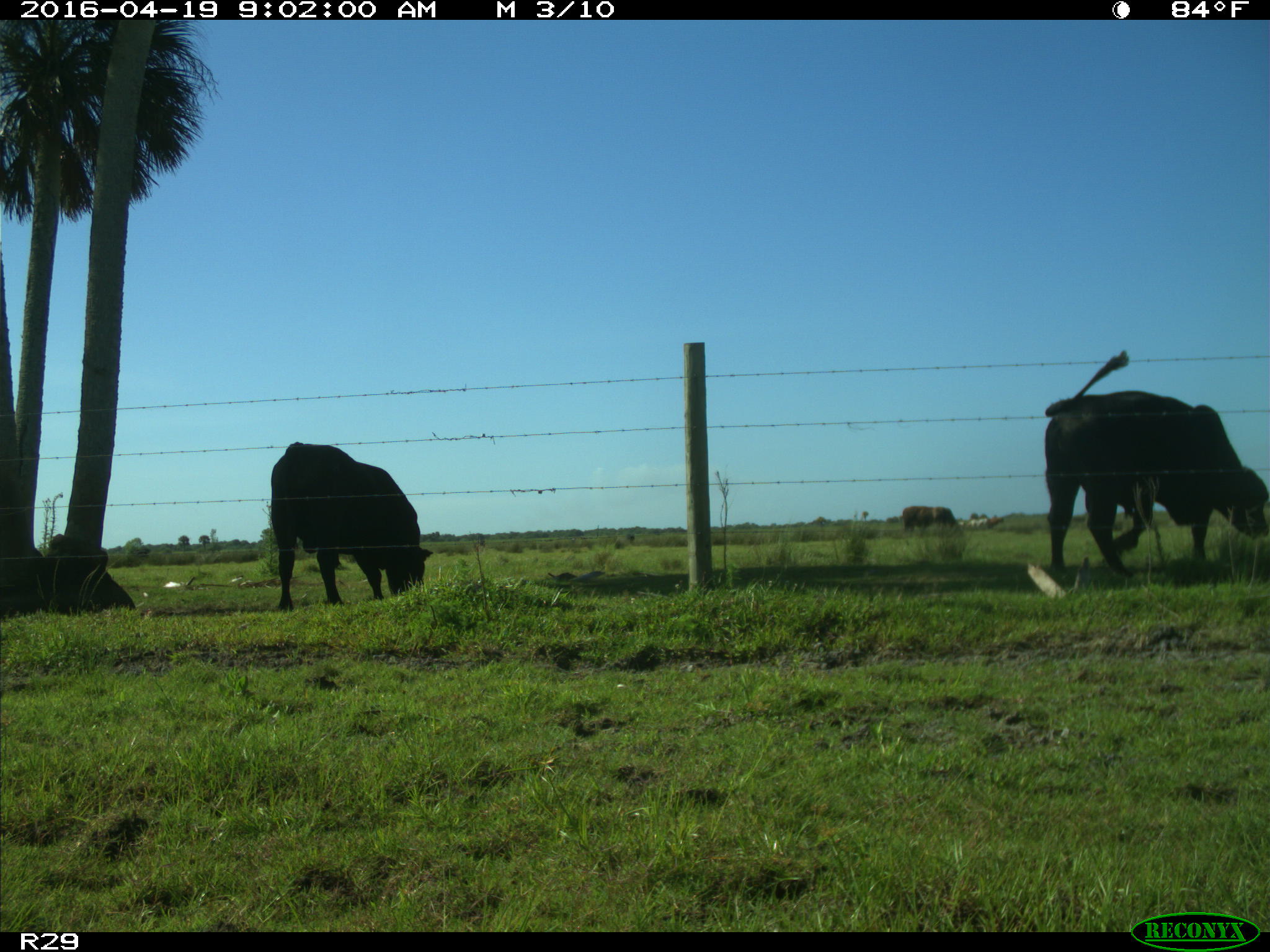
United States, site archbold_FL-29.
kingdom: Animalia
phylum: Chordata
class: Mammalia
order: Artiodactyla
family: Bovidae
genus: Bos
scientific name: Bos taurus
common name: domestic cow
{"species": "Bos taurus (domestic cow)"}